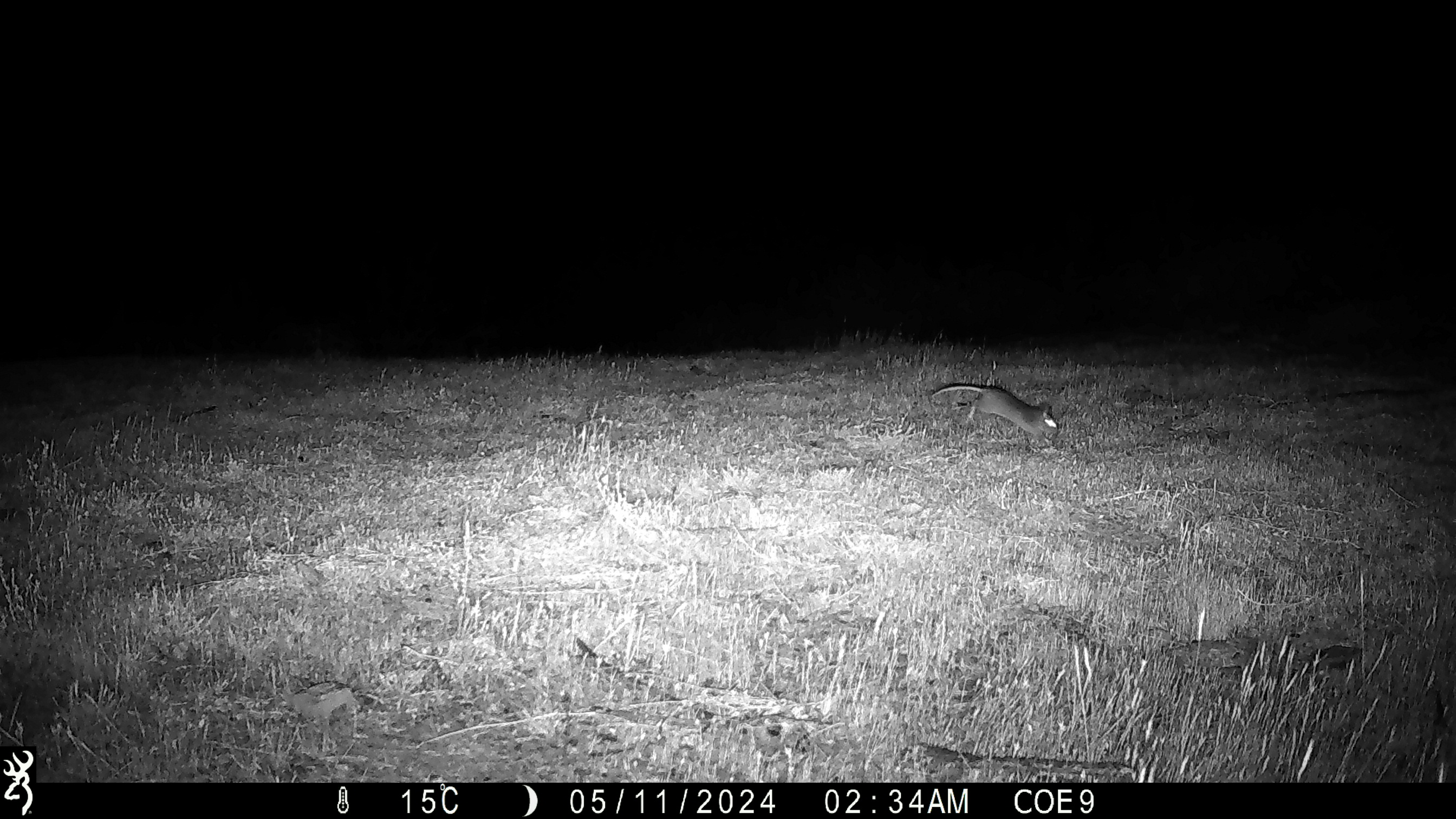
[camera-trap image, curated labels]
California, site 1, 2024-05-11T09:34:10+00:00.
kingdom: Animalia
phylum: Chordata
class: Mammalia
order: Rodentia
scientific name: Rodentia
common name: mouse or rat